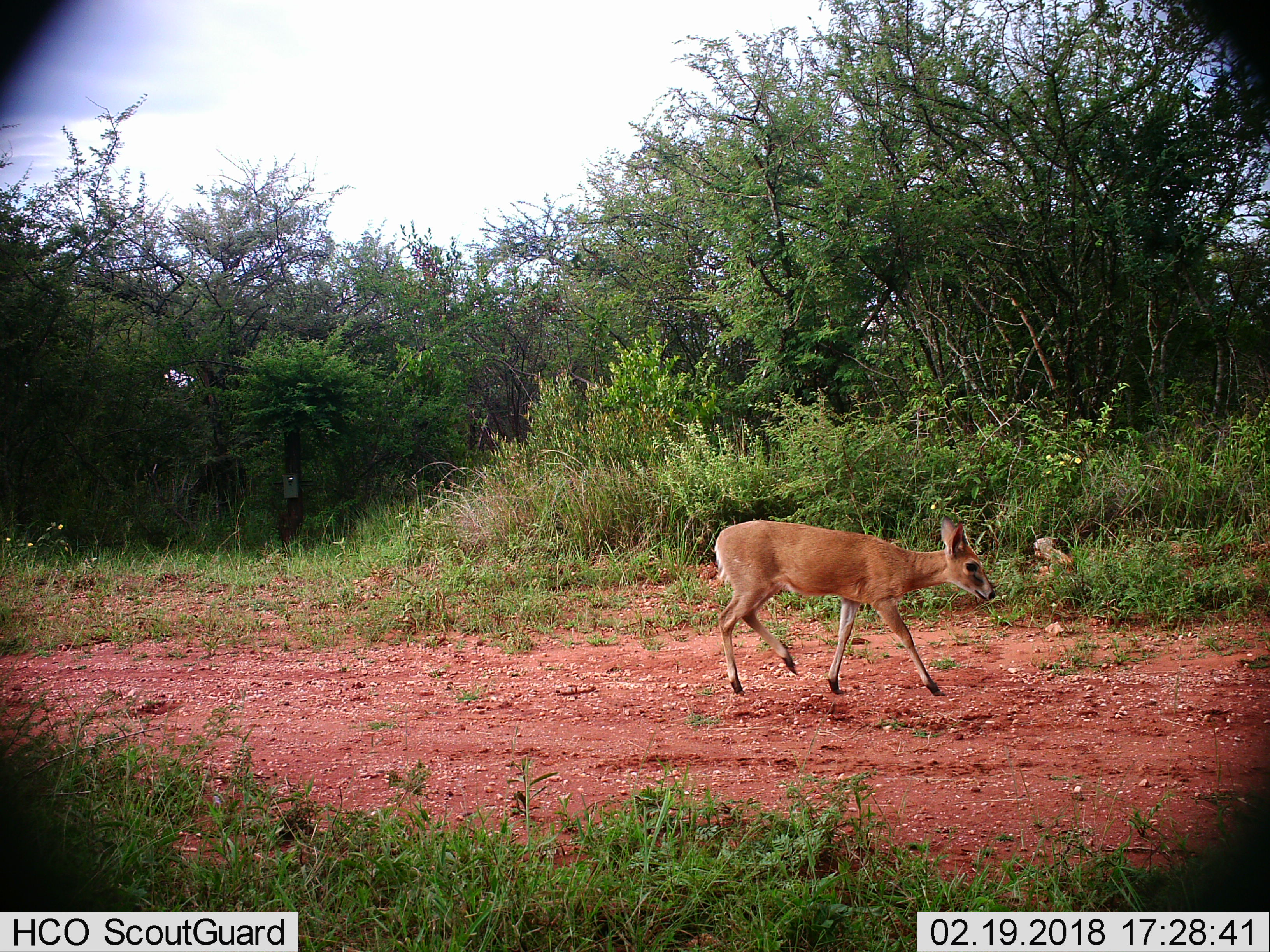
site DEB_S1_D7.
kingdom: Animalia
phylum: Chordata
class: Mammalia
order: Artiodactyla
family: Bovidae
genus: Sylvicapra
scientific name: Sylvicapra grimmia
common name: common duiker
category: duikercommongrey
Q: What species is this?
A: Duikercommongrey (common duiker) (Sylvicapra grimmia).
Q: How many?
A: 1.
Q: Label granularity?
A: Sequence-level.